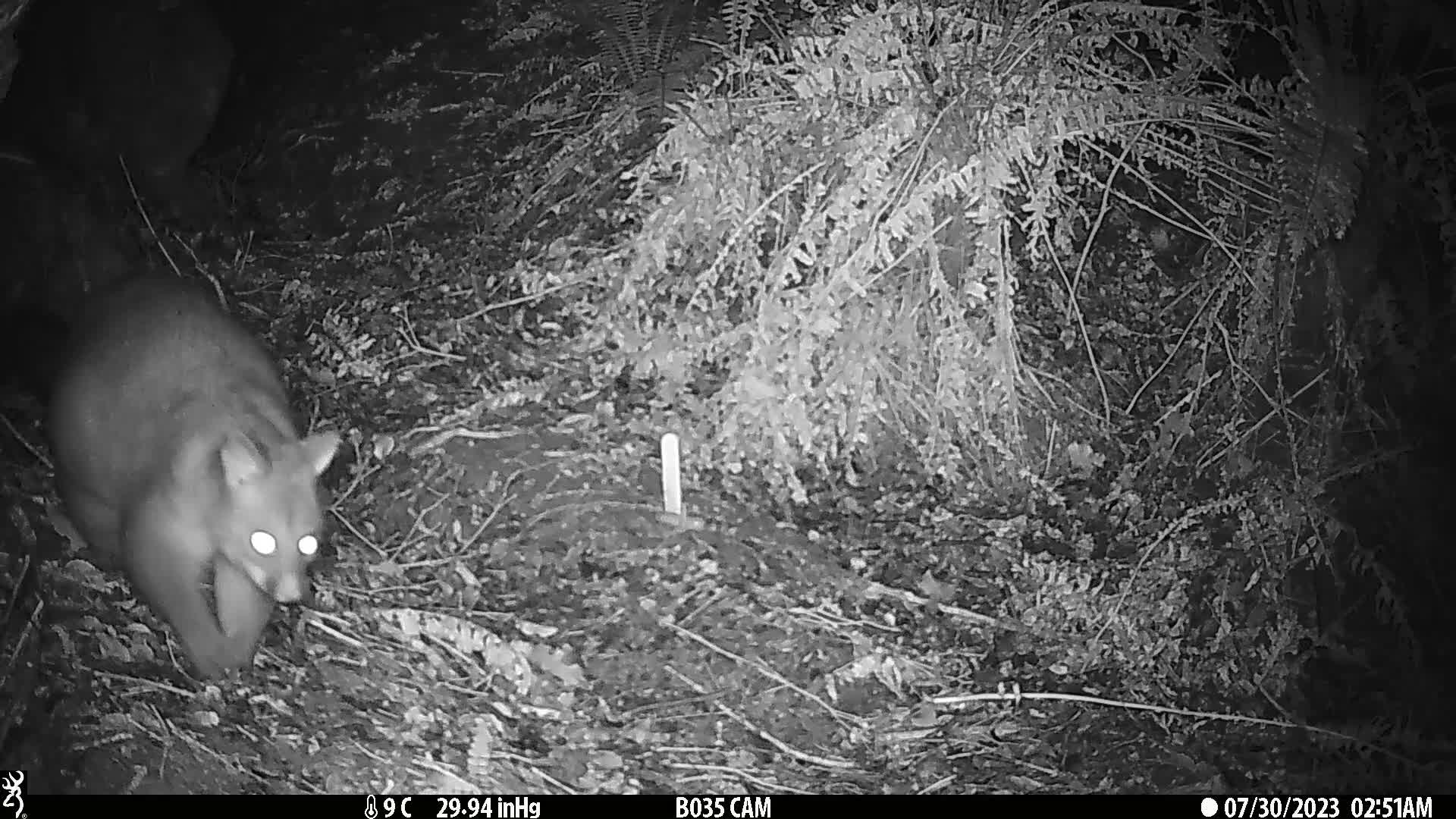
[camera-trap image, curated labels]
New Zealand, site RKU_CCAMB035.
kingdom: Animalia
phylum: Chordata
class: Mammalia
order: Diprotodontia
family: Phalangeridae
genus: Trichosurus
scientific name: Trichosurus vulpecula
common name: common brushtail possum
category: possum